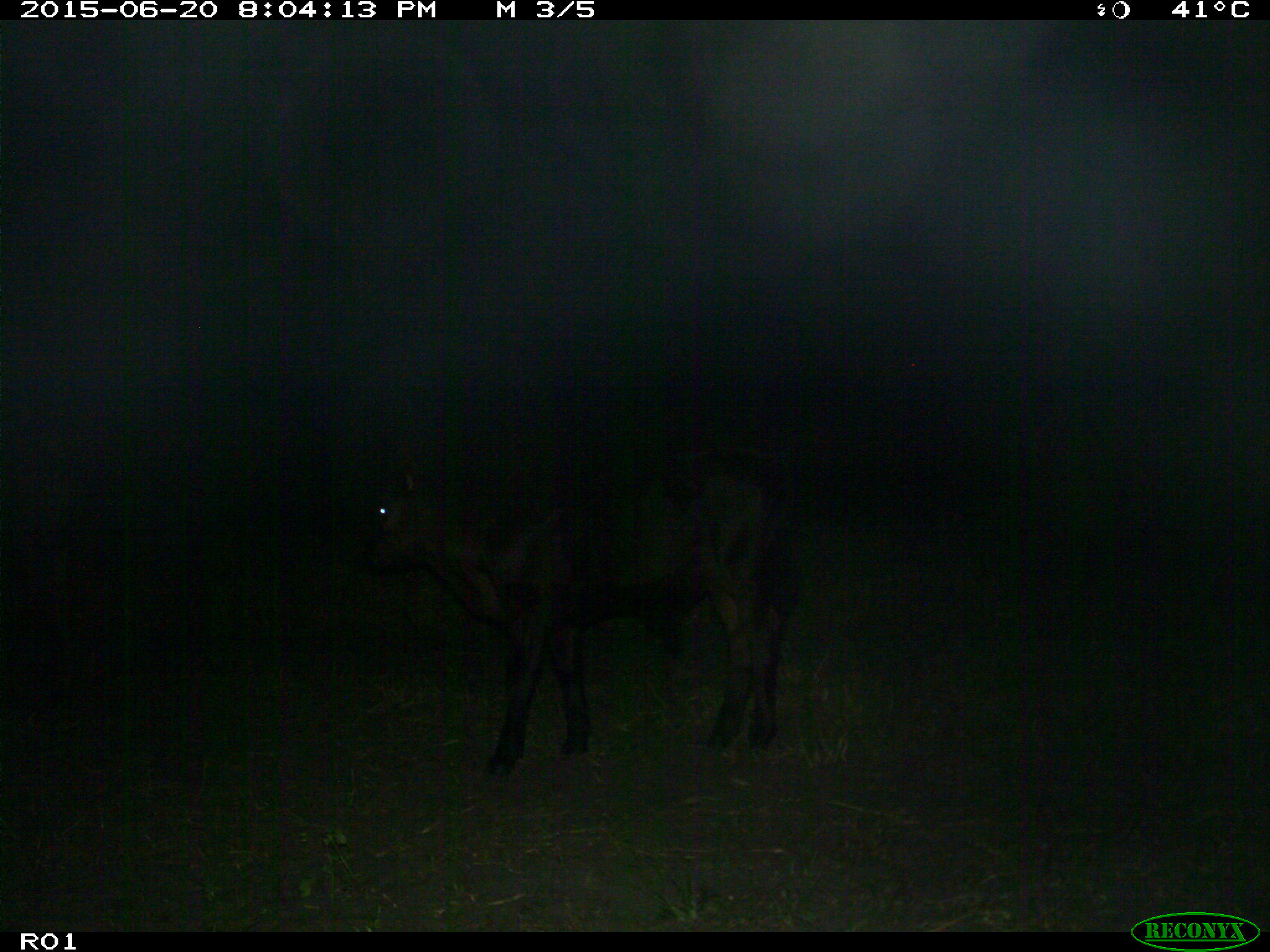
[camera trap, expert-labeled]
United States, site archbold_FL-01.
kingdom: Animalia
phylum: Chordata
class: Mammalia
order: Artiodactyla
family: Bovidae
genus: Bos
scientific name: Bos taurus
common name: domestic cow